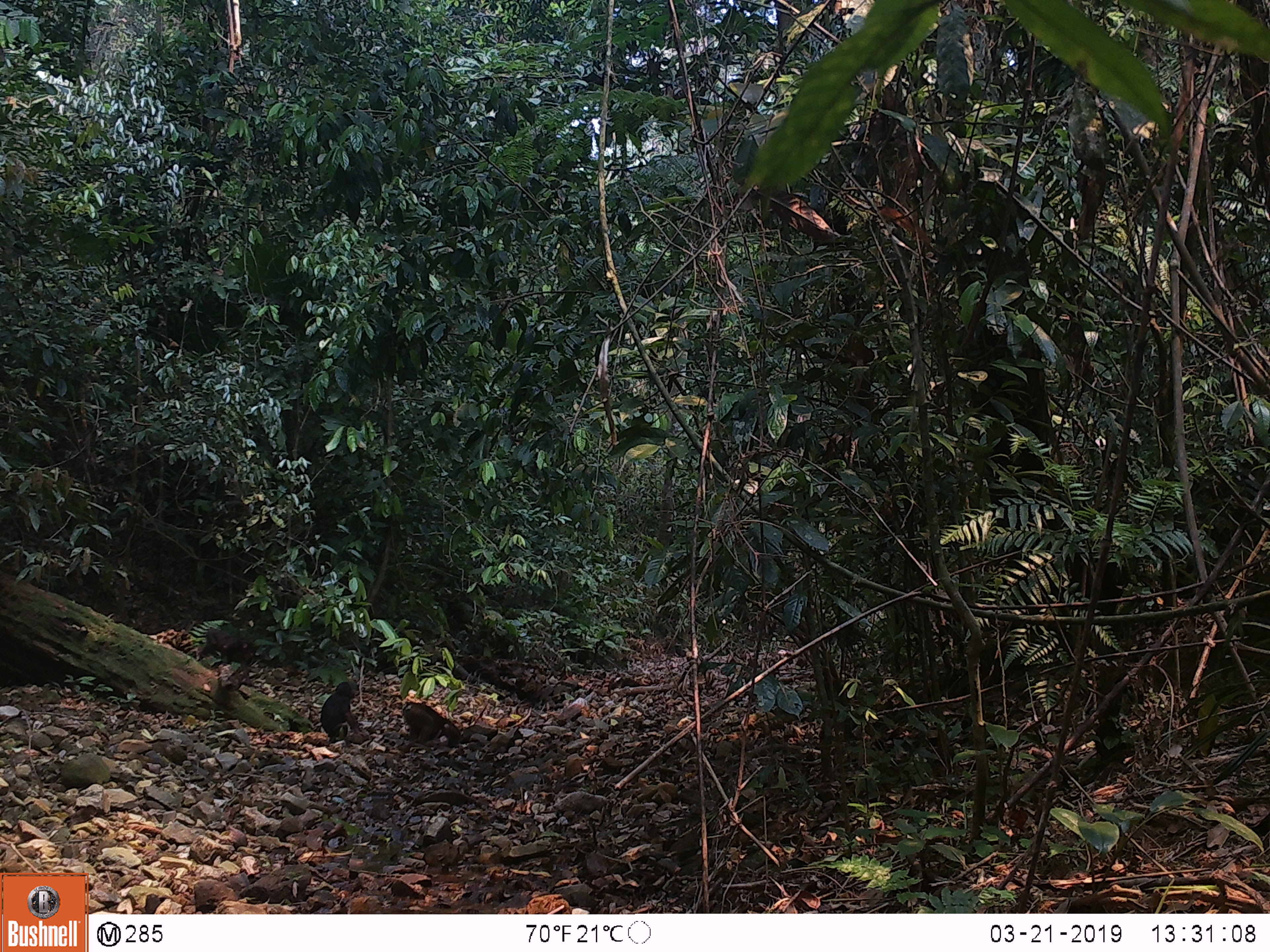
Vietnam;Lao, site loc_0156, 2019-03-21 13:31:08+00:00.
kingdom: Animalia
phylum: Chordata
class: Mammalia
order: Primates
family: Cercopithecidae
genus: Macaca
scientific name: Macaca arctoides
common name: stump-tailed macaque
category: stump tailed macaque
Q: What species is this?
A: Stump tailed macaque (stump-tailed macaque) (Macaca arctoides).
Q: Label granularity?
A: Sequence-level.